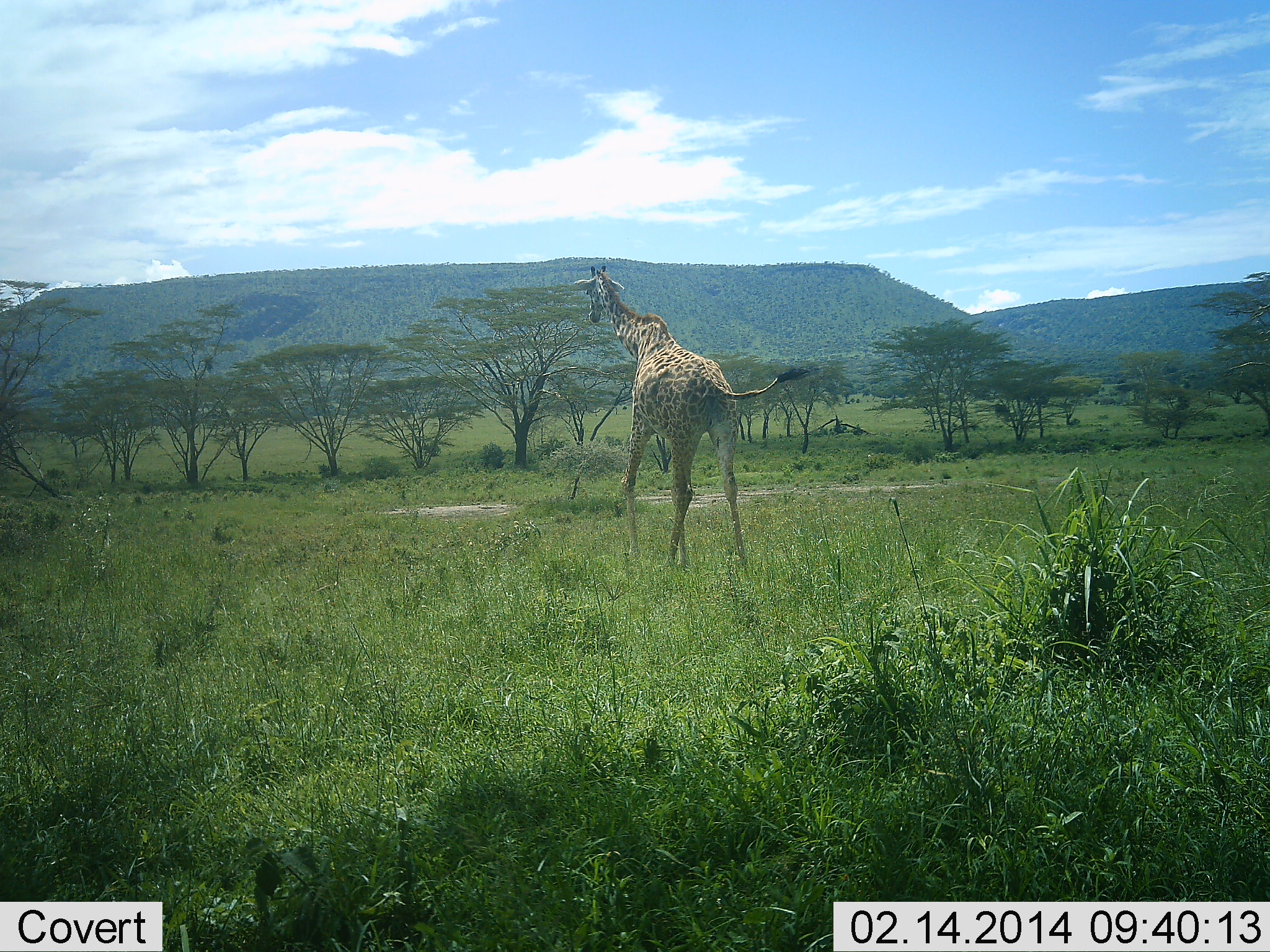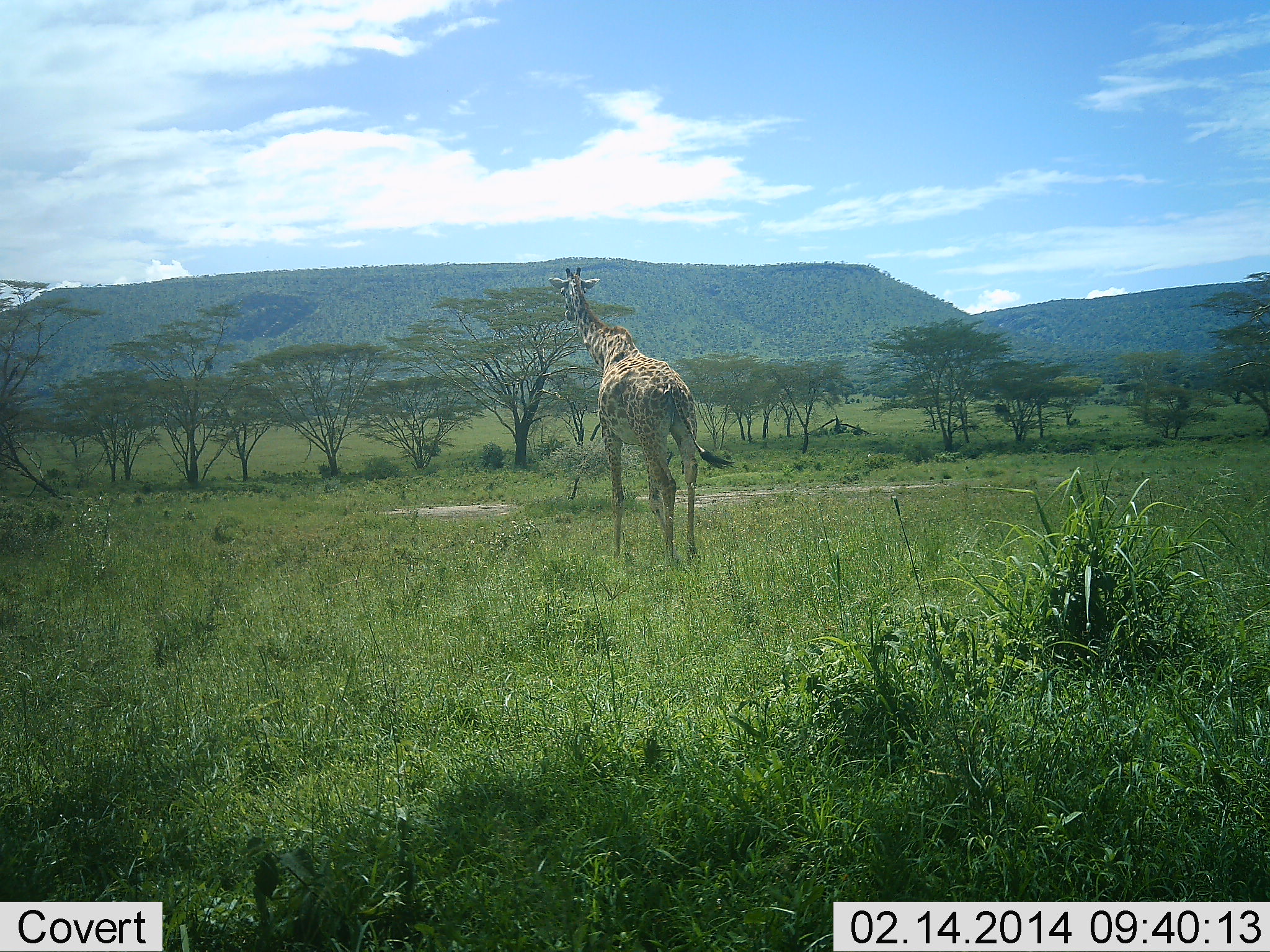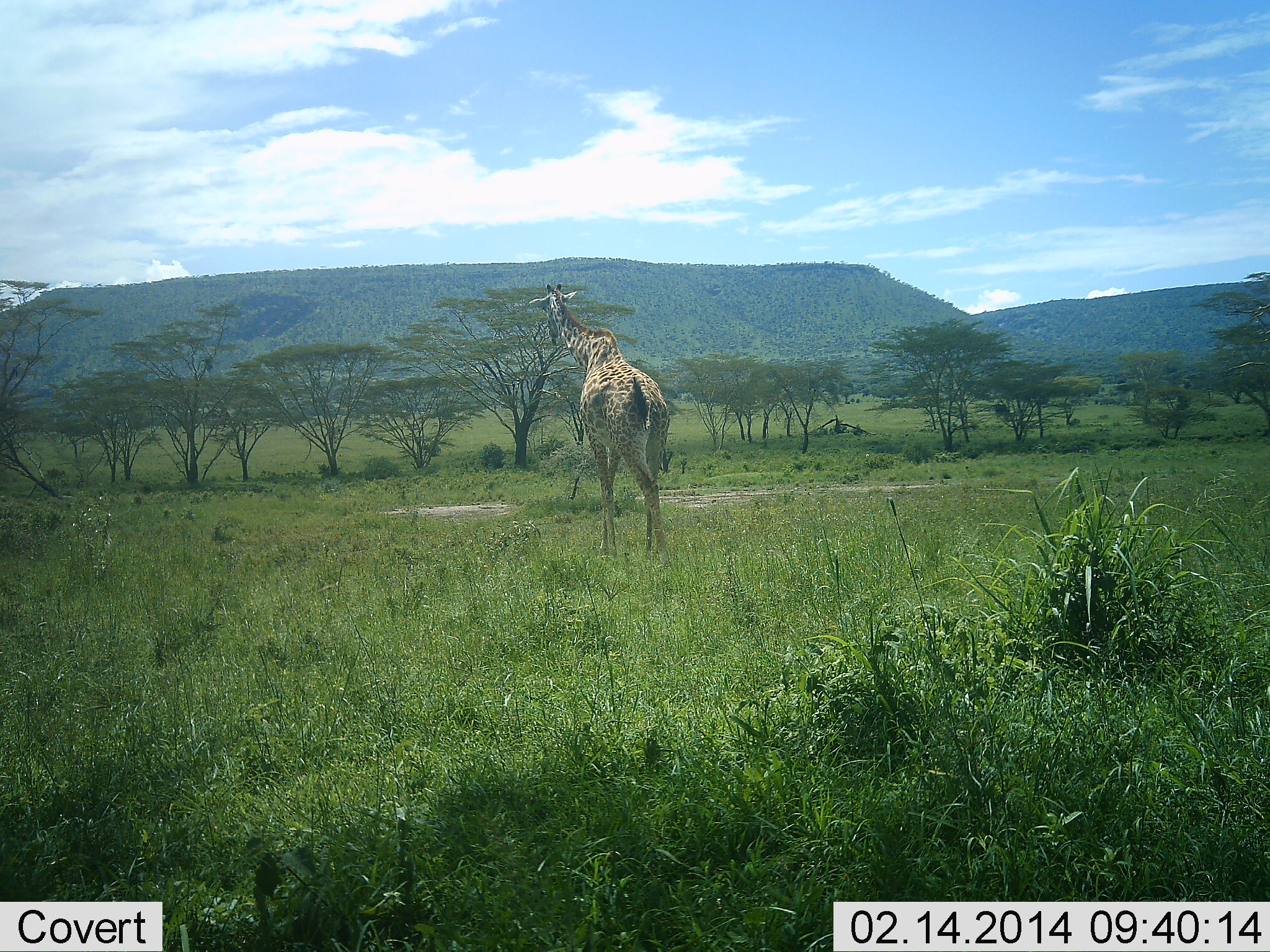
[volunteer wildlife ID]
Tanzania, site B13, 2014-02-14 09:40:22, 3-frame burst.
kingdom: Animalia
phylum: Chordata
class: Mammalia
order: Artiodactyla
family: Giraffidae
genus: Giraffa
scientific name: Giraffa camelopardalis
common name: giraffe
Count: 1.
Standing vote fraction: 0%.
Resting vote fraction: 0%.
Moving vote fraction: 100%.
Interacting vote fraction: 0%.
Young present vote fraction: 0%.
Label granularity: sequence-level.